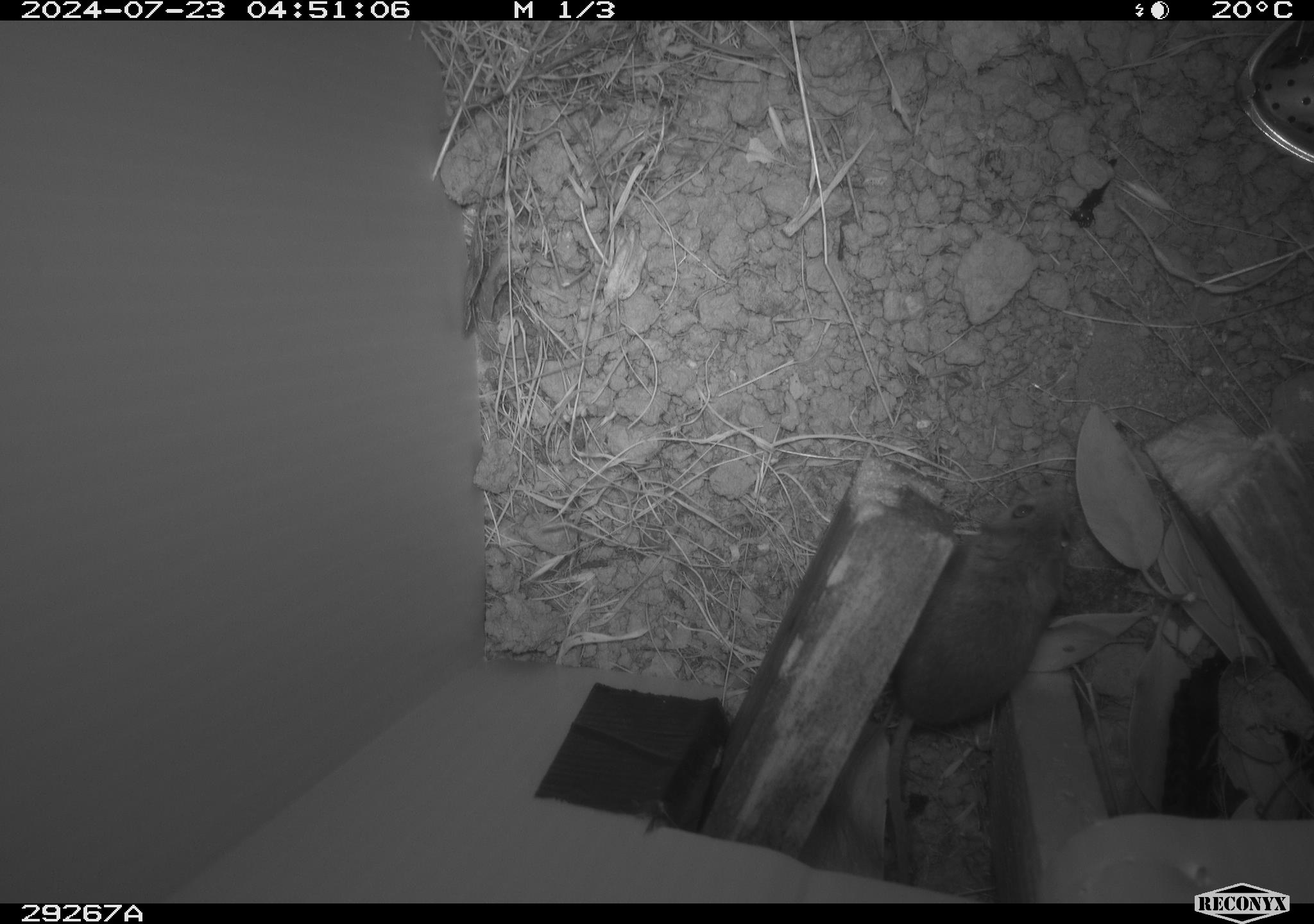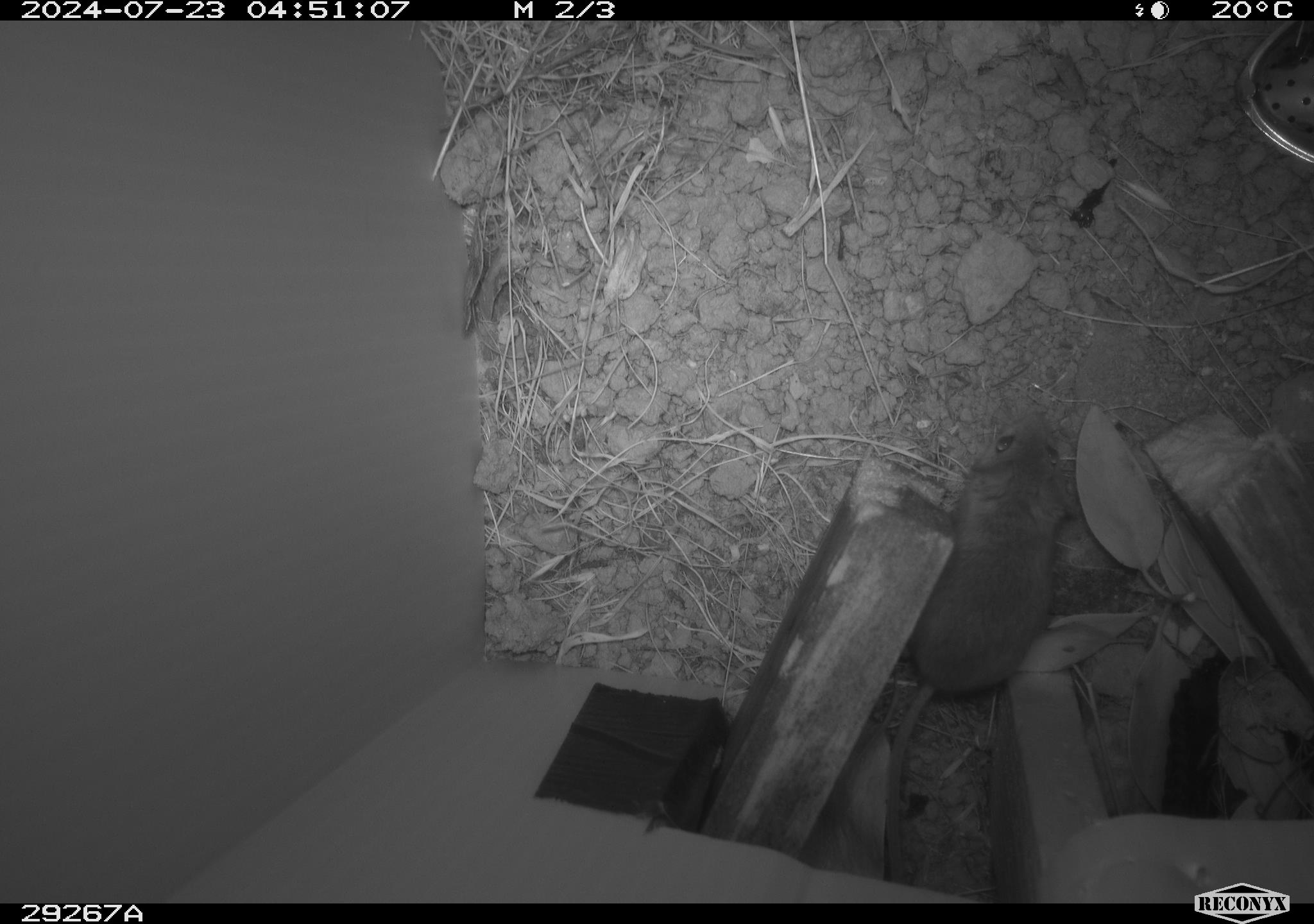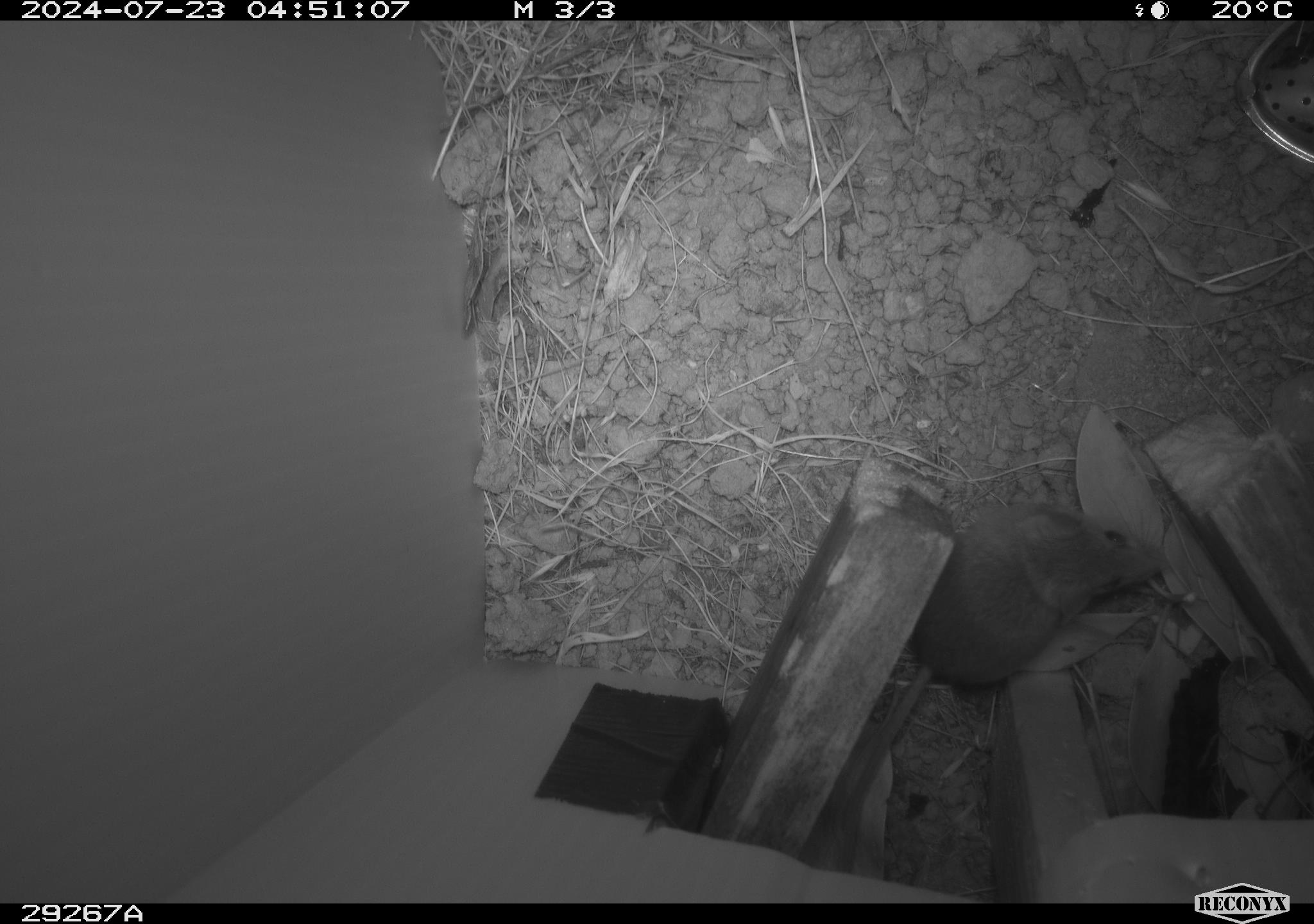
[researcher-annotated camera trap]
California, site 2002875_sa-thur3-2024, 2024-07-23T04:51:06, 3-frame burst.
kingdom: Animalia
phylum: Chordata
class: Mammalia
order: Rodentia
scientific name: Rodentia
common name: mouse species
Mouse species (Rodentia).